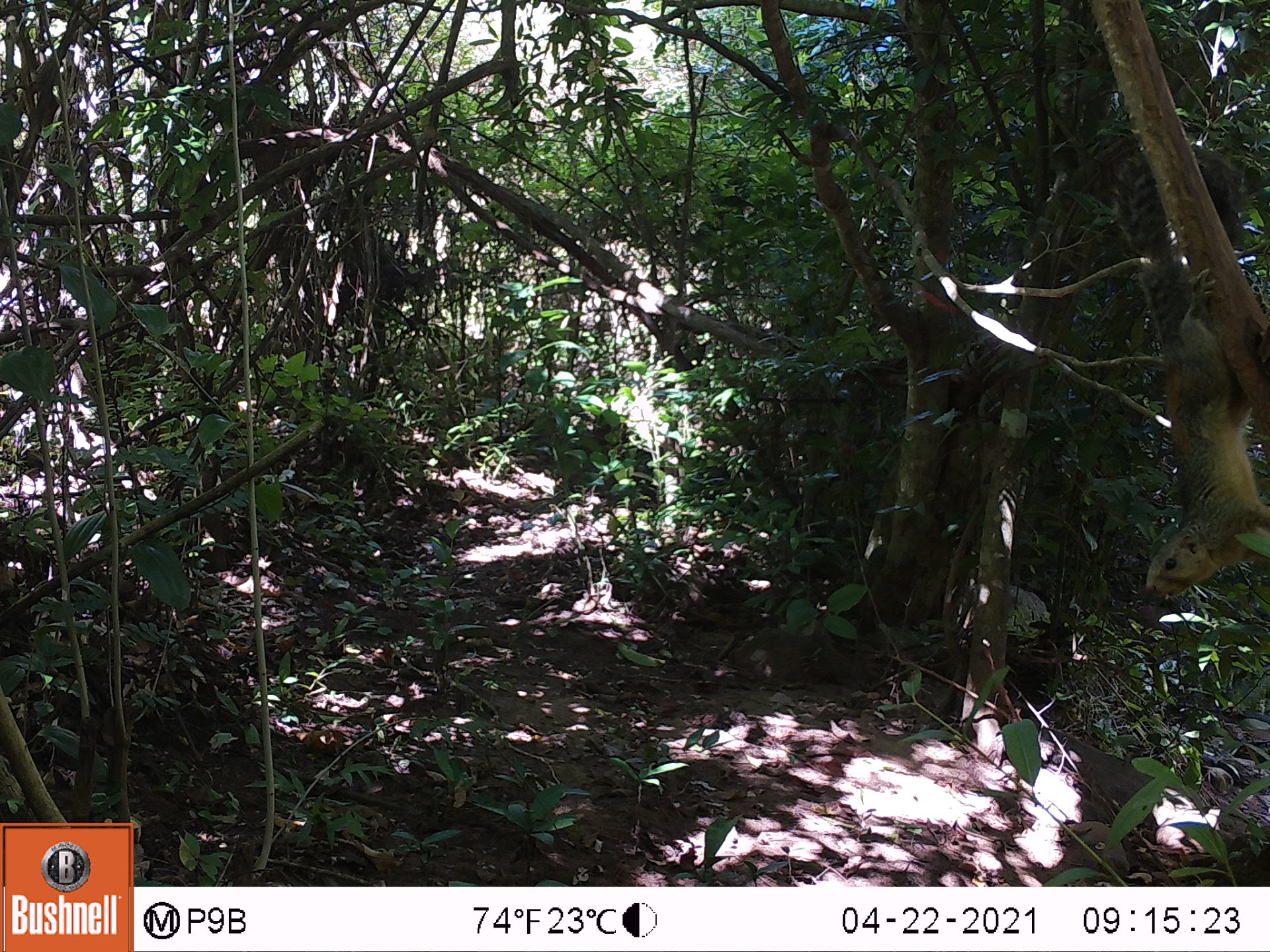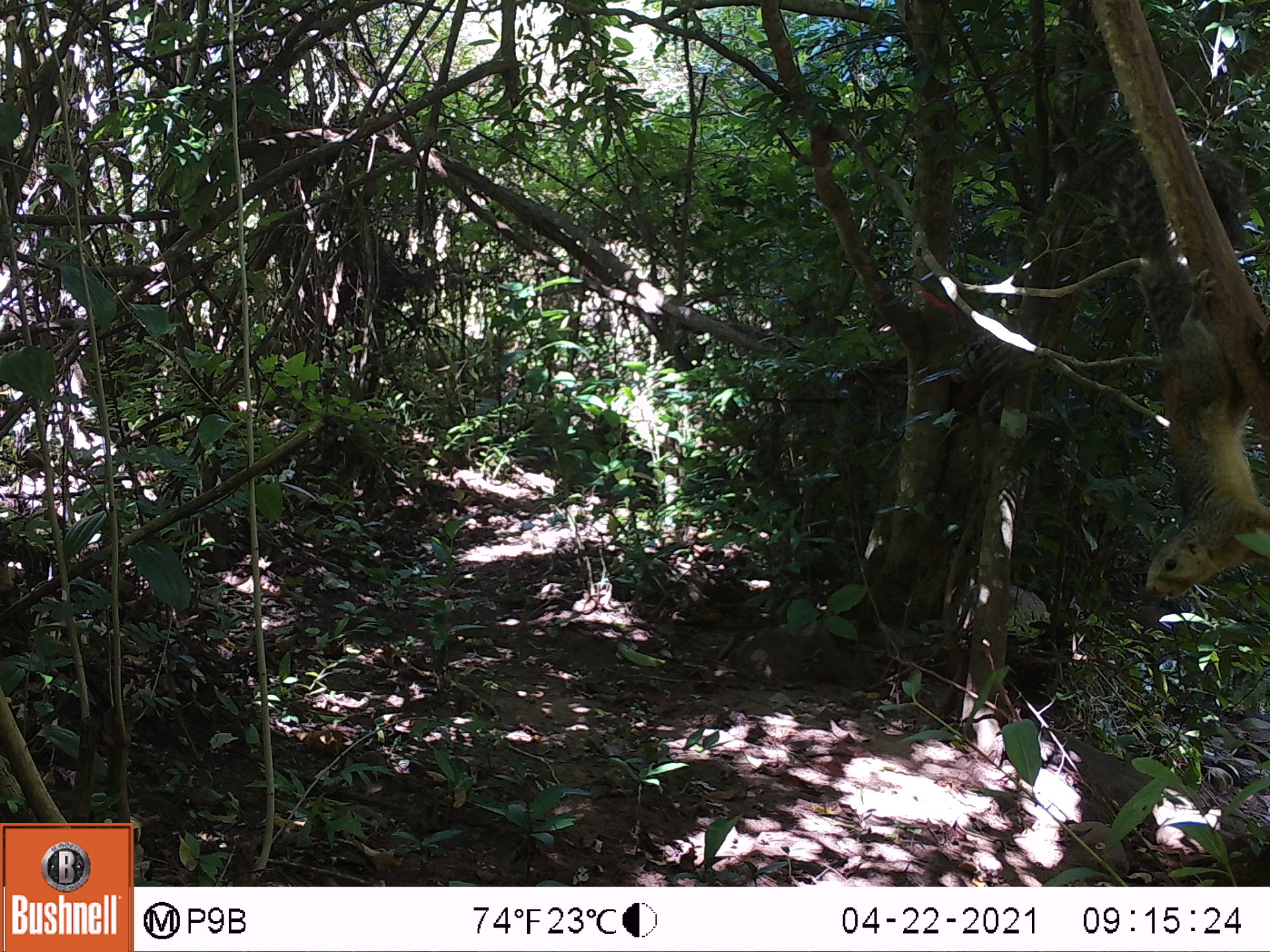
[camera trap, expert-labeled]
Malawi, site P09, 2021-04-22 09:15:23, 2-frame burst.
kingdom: Animalia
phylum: Chordata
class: Mammalia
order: Rodentia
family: Sciuridae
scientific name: Sciuridae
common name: squirrel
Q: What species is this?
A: Squirrel (Sciuridae).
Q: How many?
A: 1.